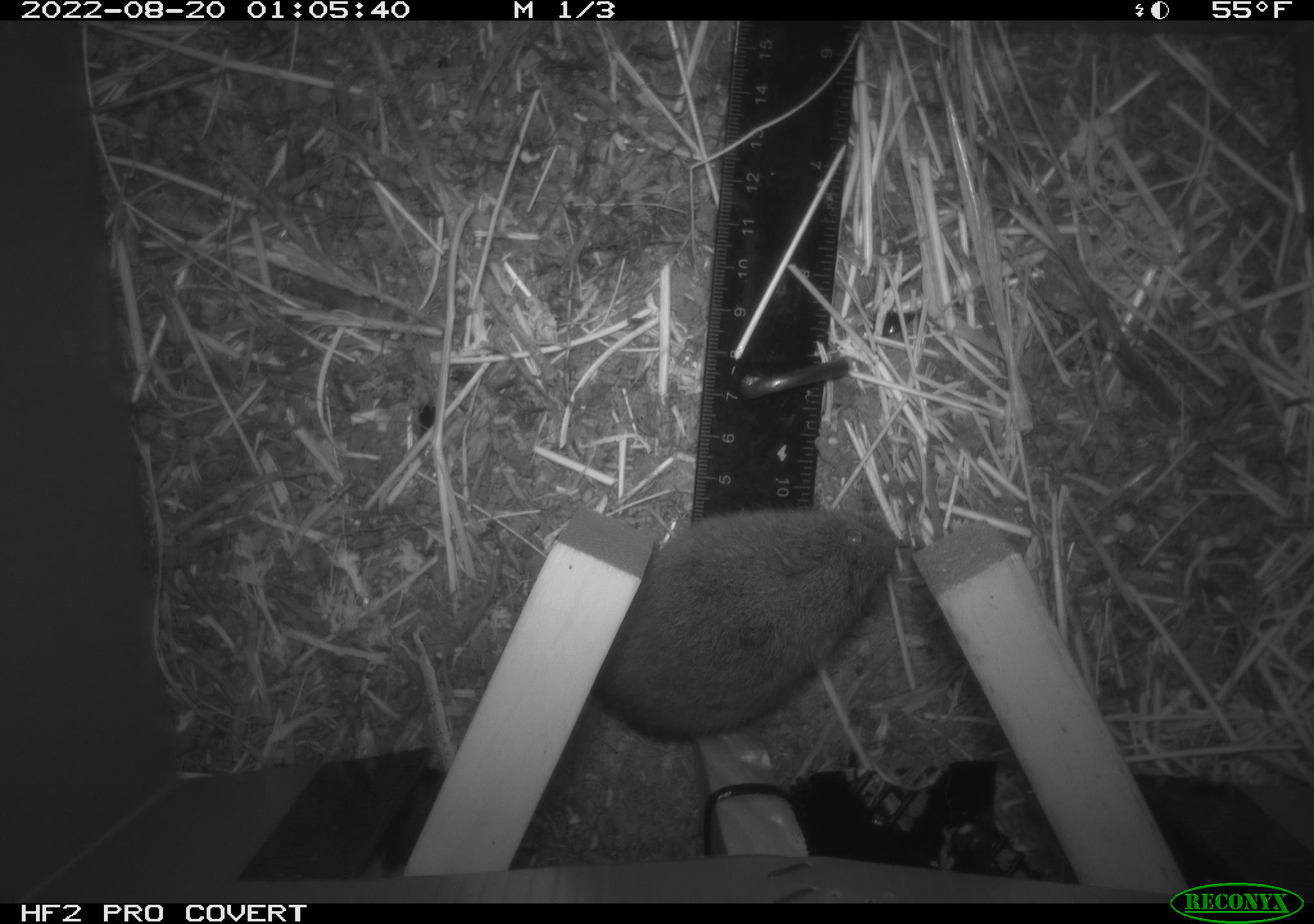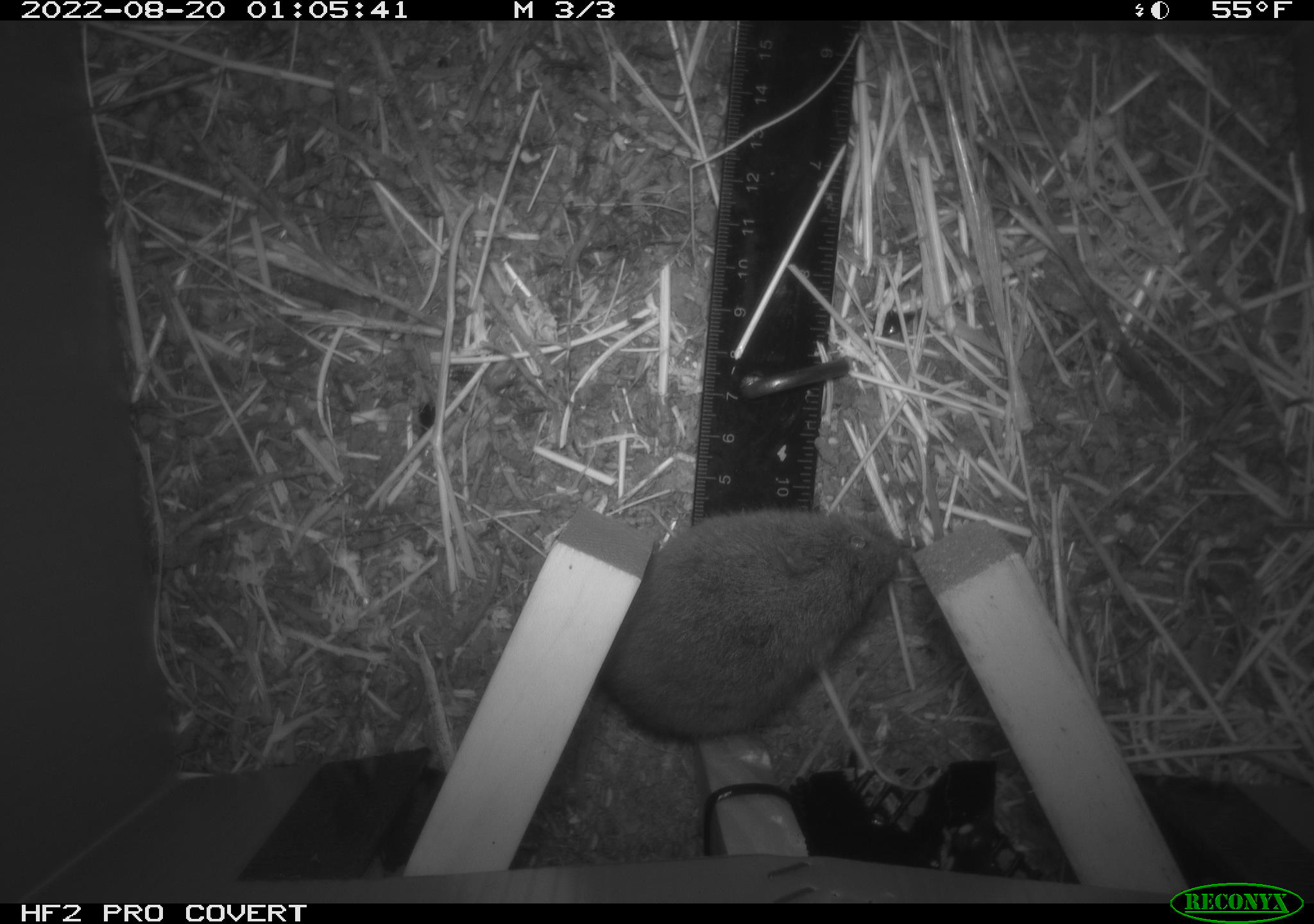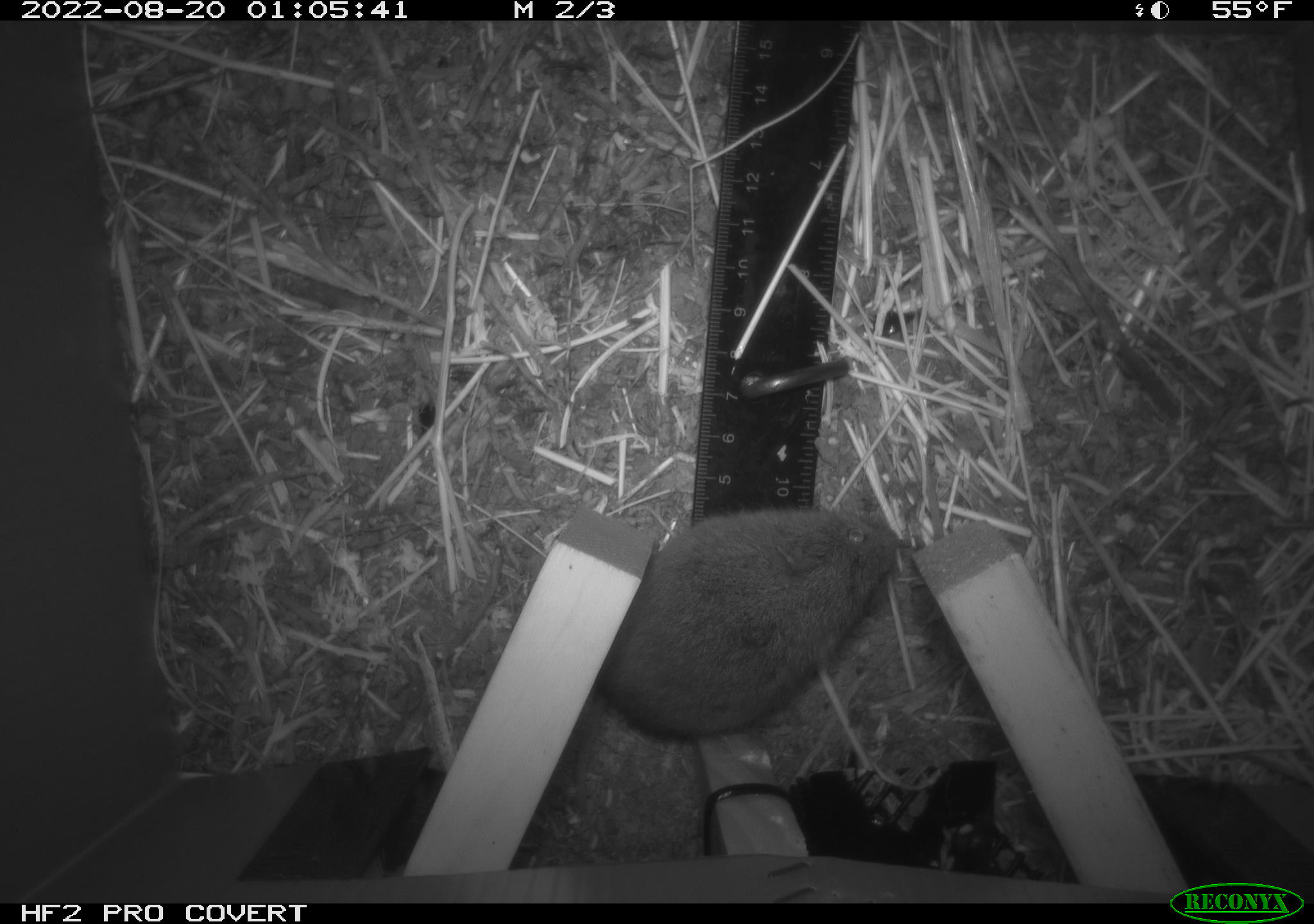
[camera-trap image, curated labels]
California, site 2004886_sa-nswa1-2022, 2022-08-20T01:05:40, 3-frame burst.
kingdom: Animalia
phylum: Chordata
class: Mammalia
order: Rodentia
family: Cricetidae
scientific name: Cricetidae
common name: hamsters, voles, lemmings, and allies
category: cricetidae family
Cricetidae family (hamsters, voles, lemmings, and allies) (Cricetidae).